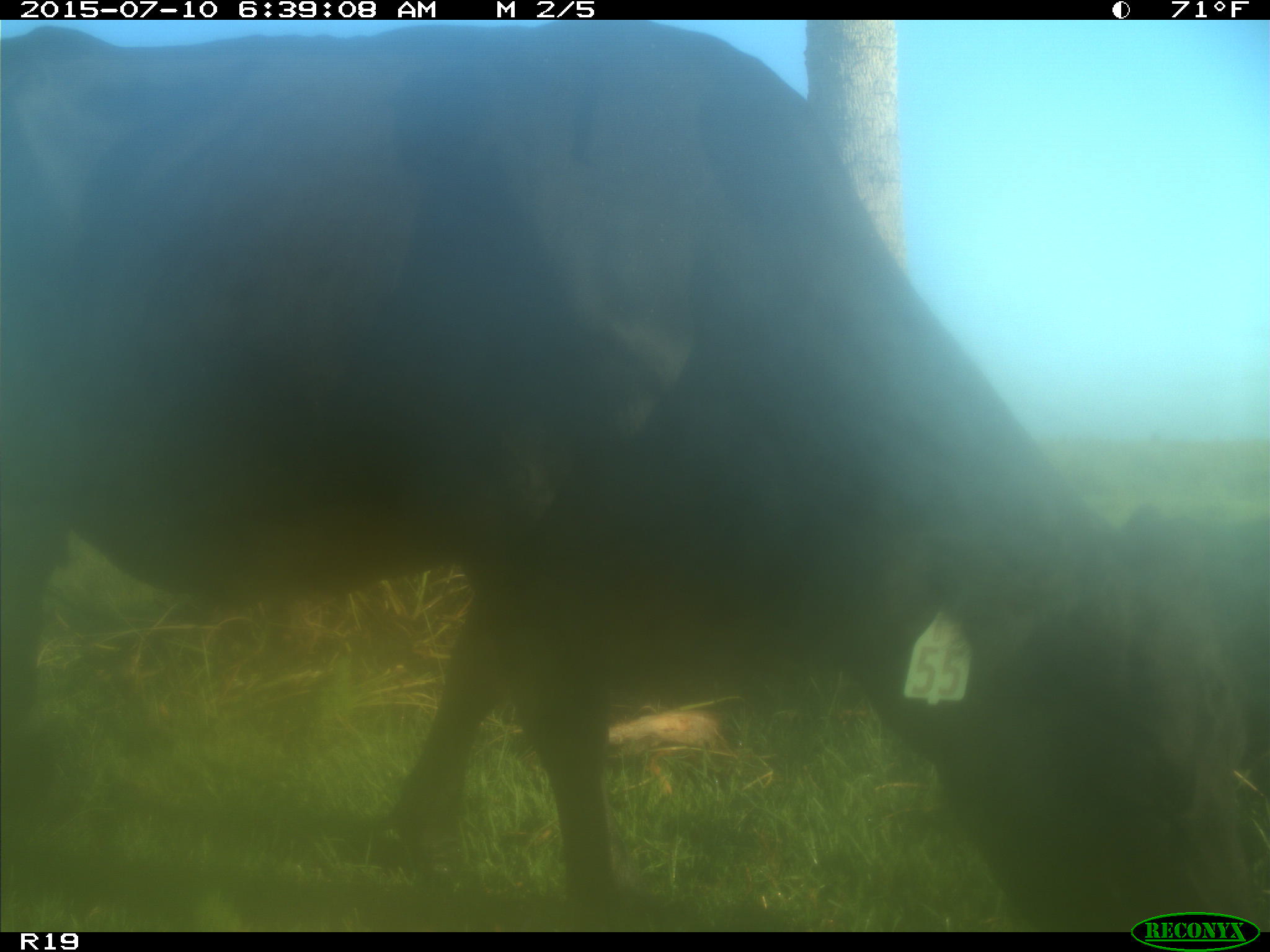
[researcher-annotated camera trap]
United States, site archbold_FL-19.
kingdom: Animalia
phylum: Chordata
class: Mammalia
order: Artiodactyla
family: Bovidae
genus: Bos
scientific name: Bos taurus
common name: domestic cow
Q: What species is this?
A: Bos taurus (domestic cow).